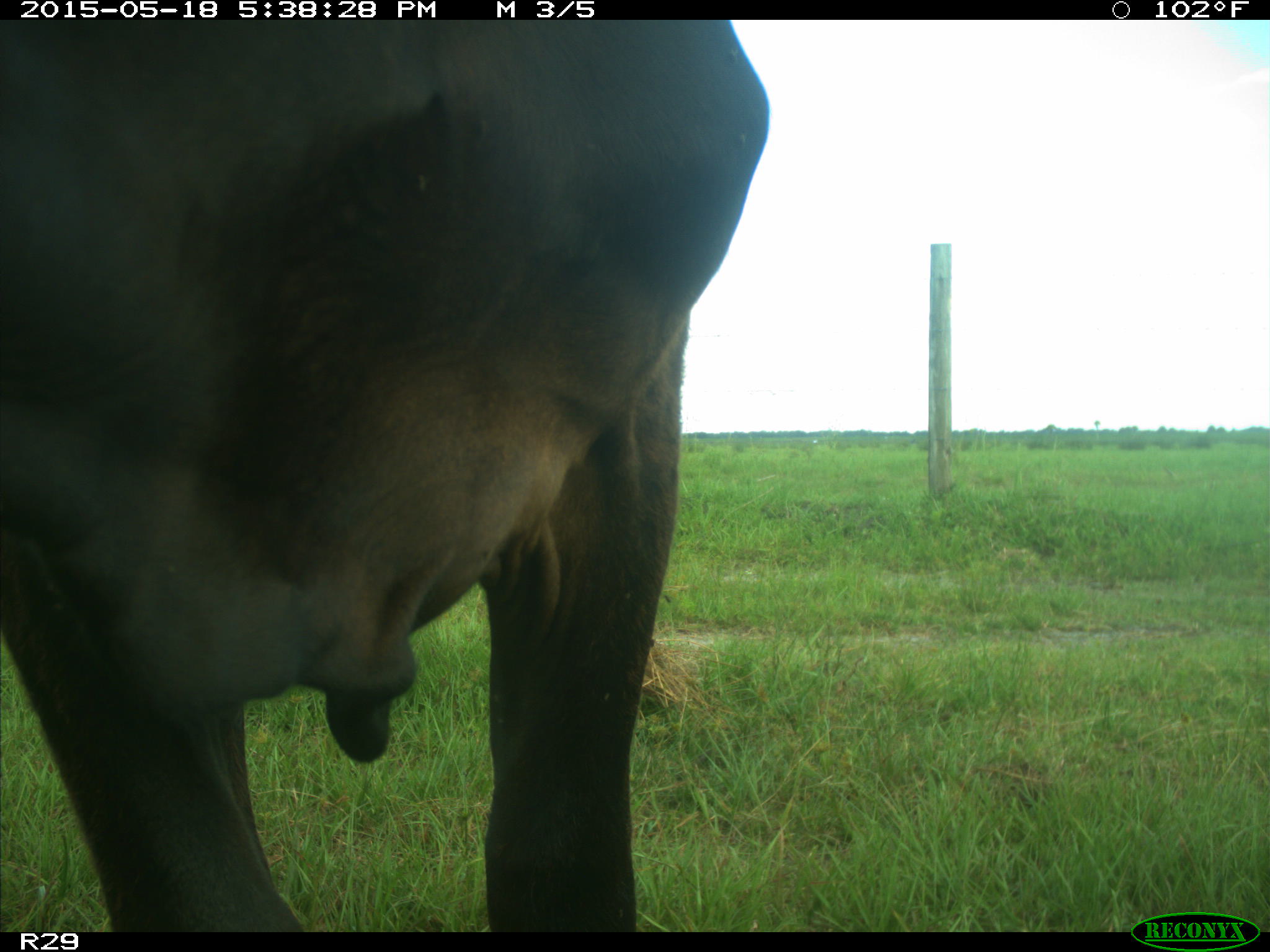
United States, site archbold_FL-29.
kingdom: Animalia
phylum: Chordata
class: Mammalia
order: Artiodactyla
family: Bovidae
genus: Bos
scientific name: Bos taurus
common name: domestic cow